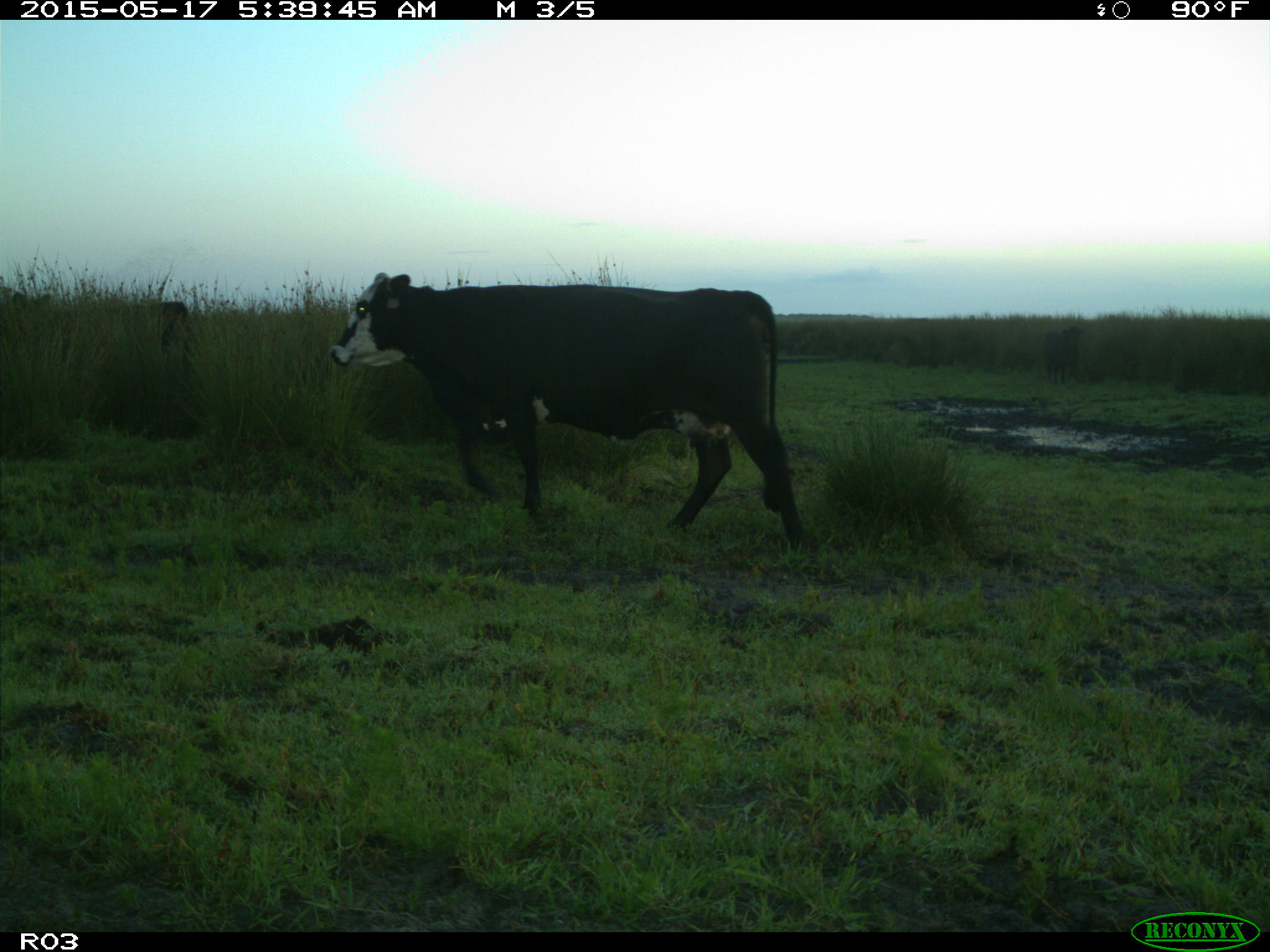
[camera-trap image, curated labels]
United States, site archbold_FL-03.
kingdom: Animalia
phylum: Chordata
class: Mammalia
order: Artiodactyla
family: Bovidae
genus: Bos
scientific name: Bos taurus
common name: domestic cow